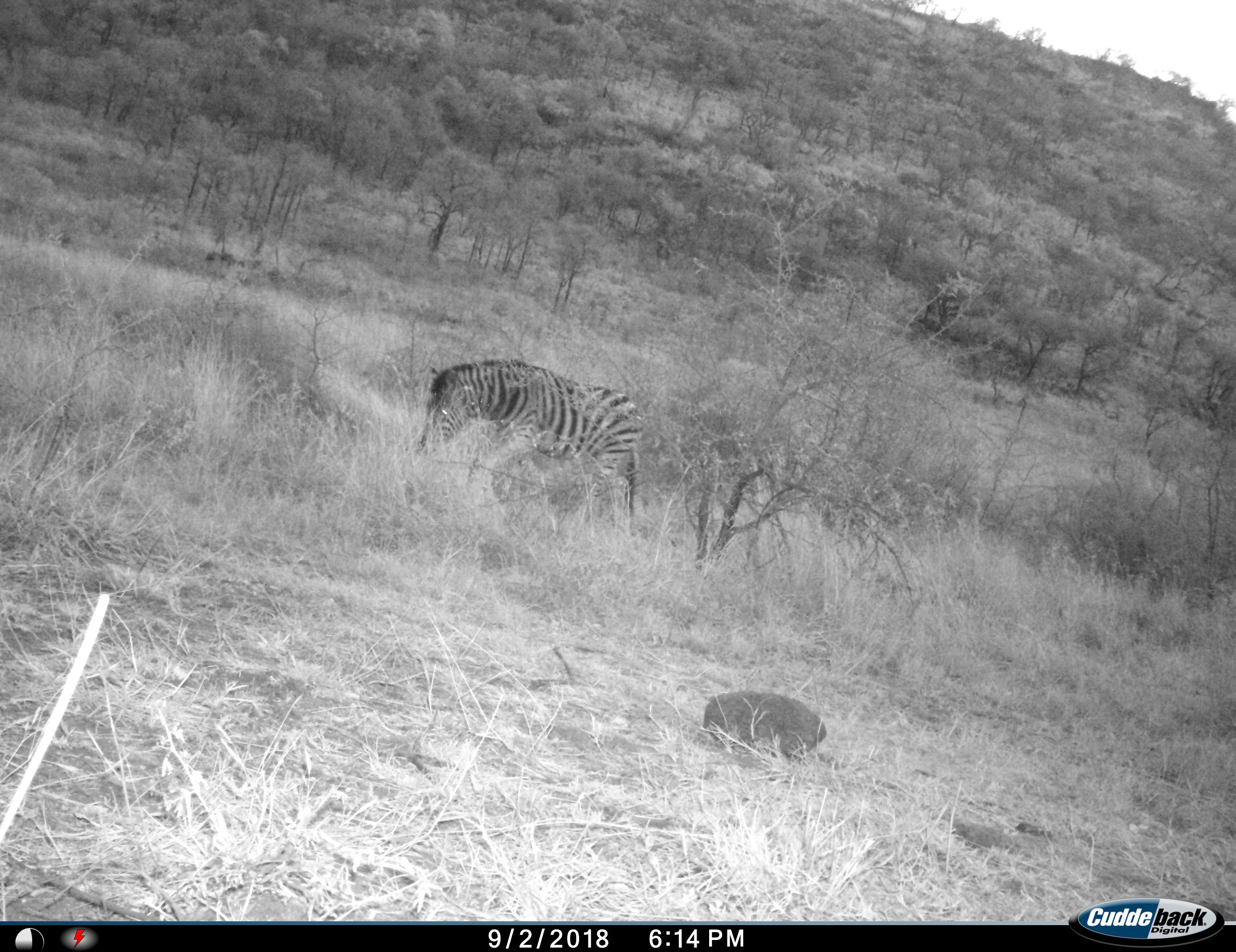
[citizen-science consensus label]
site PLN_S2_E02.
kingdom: Animalia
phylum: Chordata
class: Mammalia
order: Perissodactyla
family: Equidae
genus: Equus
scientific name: Equus quagga burchellii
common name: burchell's zebra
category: zebraburchells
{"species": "zebraburchells (burchell's zebra) (Equus quagga burchellii)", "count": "1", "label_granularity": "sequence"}